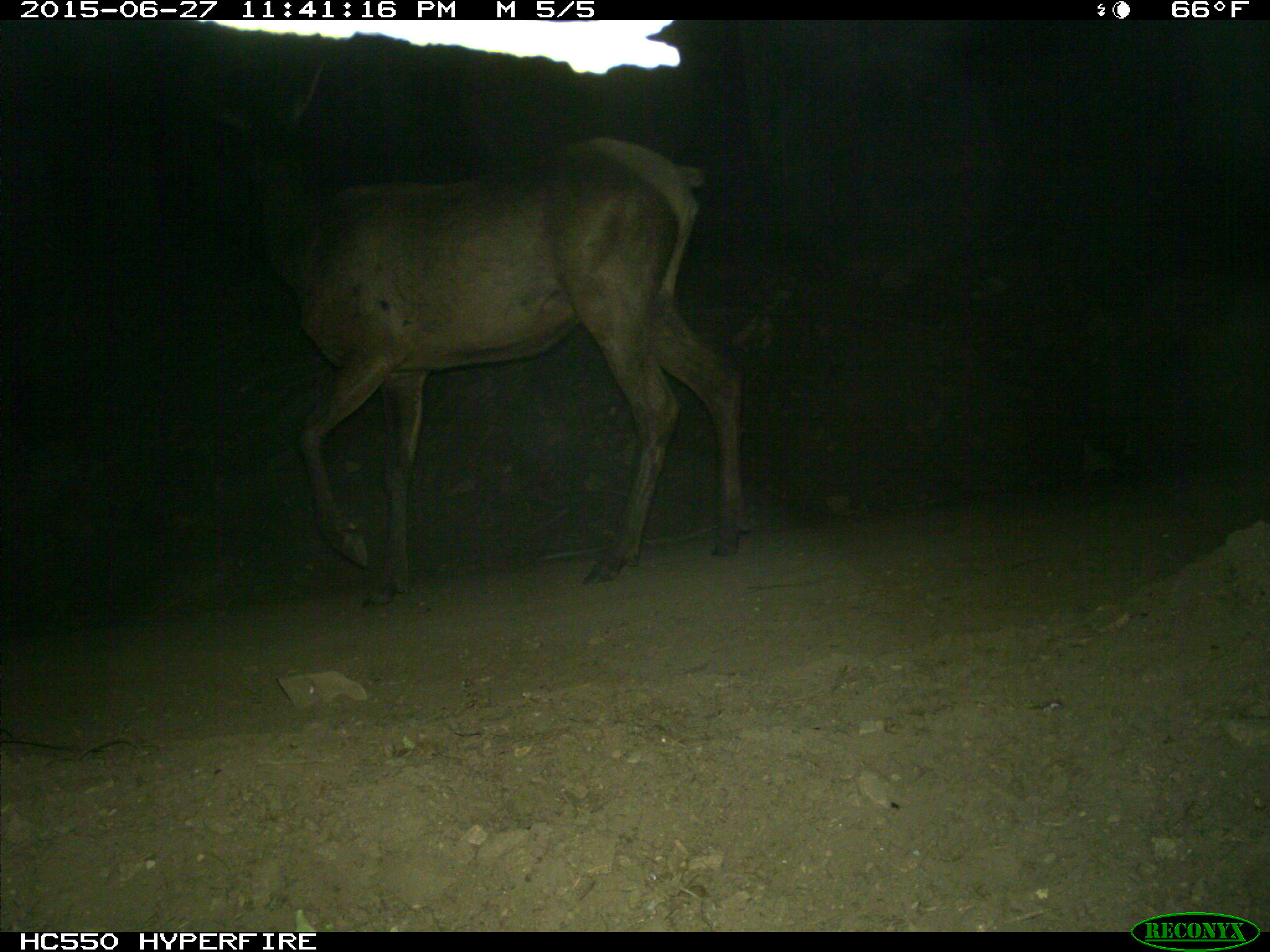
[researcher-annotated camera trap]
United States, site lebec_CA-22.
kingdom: Animalia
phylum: Chordata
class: Mammalia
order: Artiodactyla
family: Cervidae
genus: Cervus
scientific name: Cervus canadensis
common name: elk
Cervus canadensis (elk).